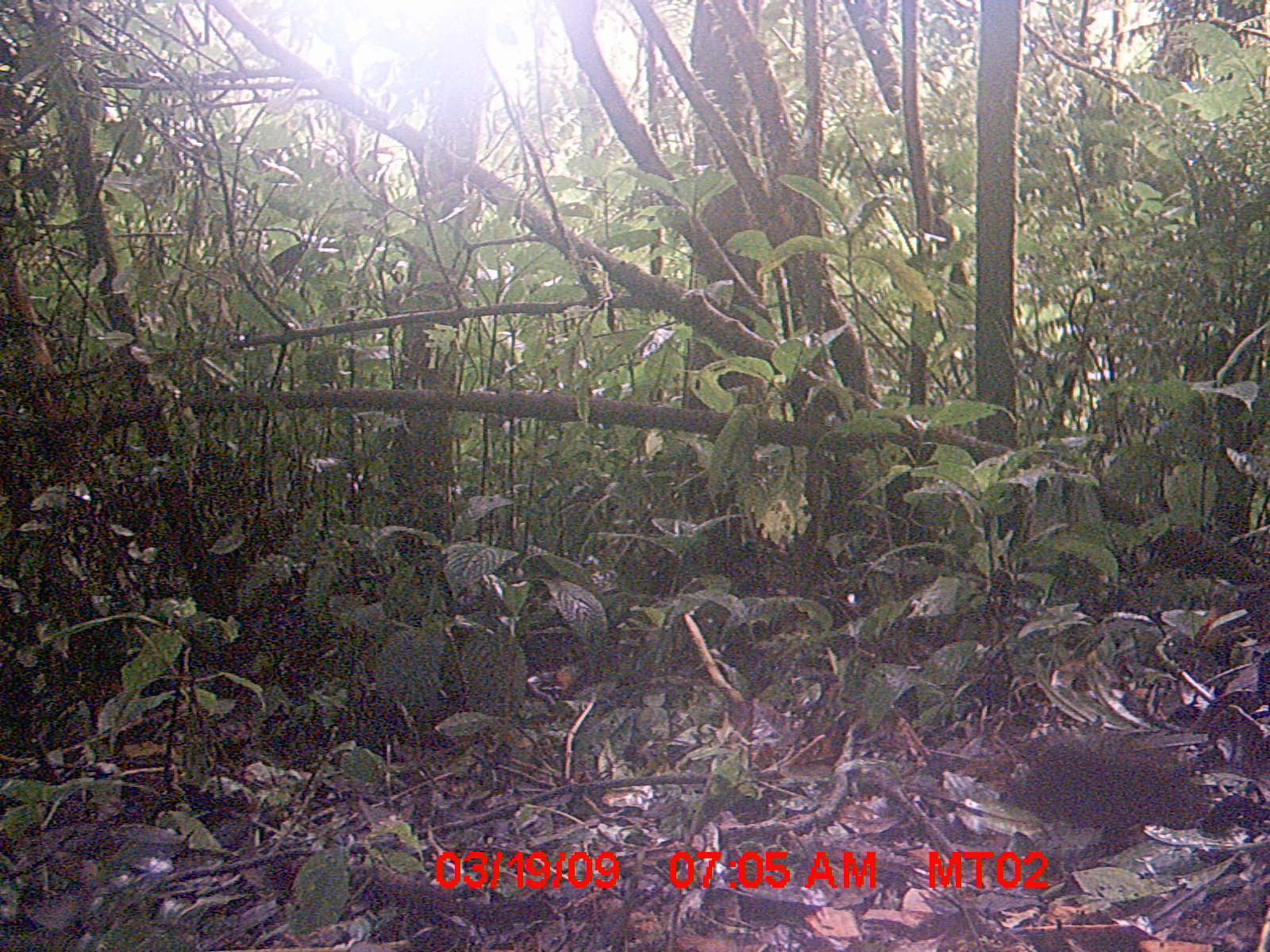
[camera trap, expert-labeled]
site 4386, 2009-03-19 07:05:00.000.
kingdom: Animalia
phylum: Chordata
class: Mammalia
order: Rodentia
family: Nesomyidae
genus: Nesomys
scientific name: Nesomys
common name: nesomys rodents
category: nesomys sp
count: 1